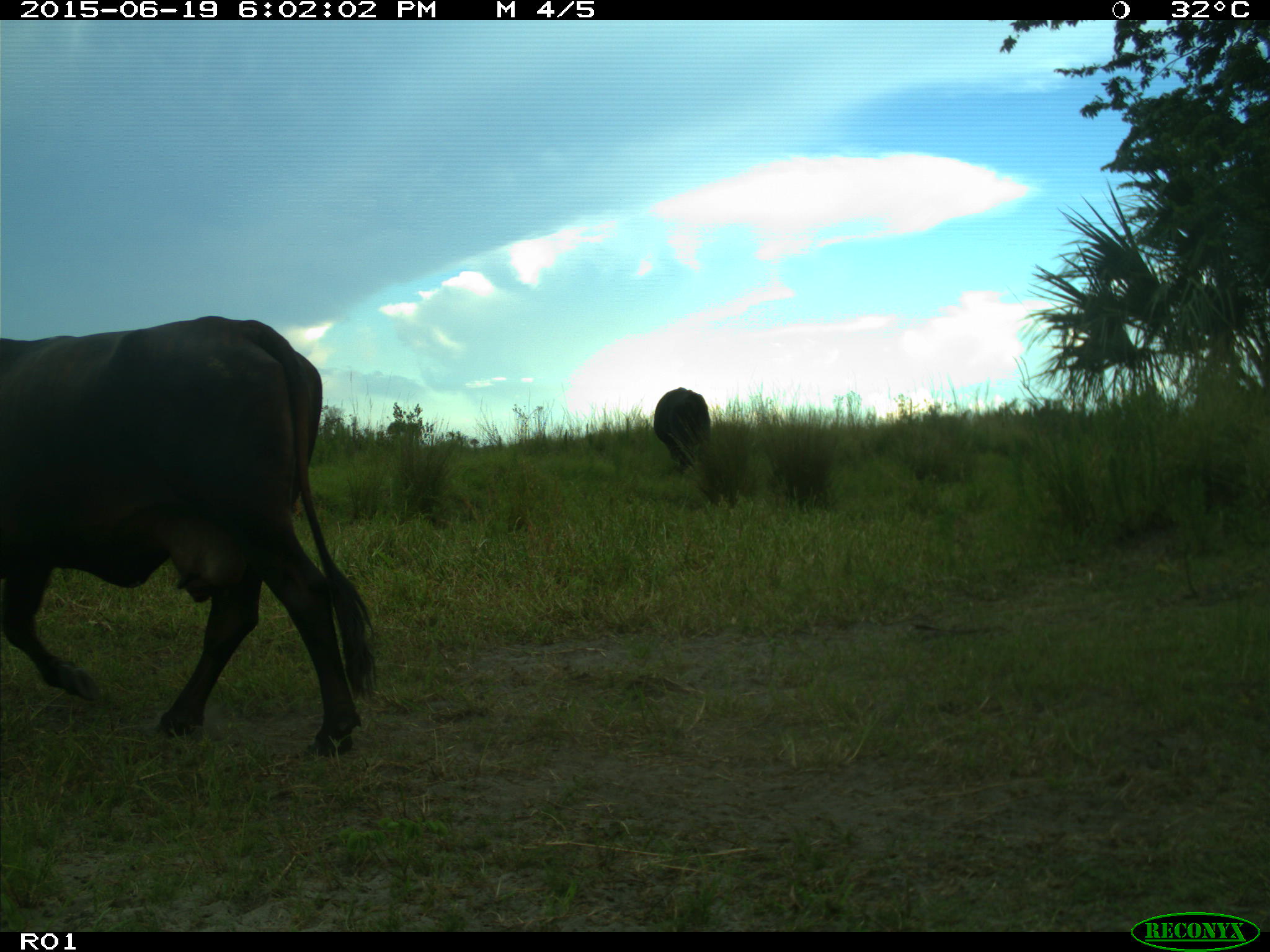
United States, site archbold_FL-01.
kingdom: Animalia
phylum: Chordata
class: Mammalia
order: Artiodactyla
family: Bovidae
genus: Bos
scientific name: Bos taurus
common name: domestic cow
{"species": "Bos taurus (domestic cow)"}